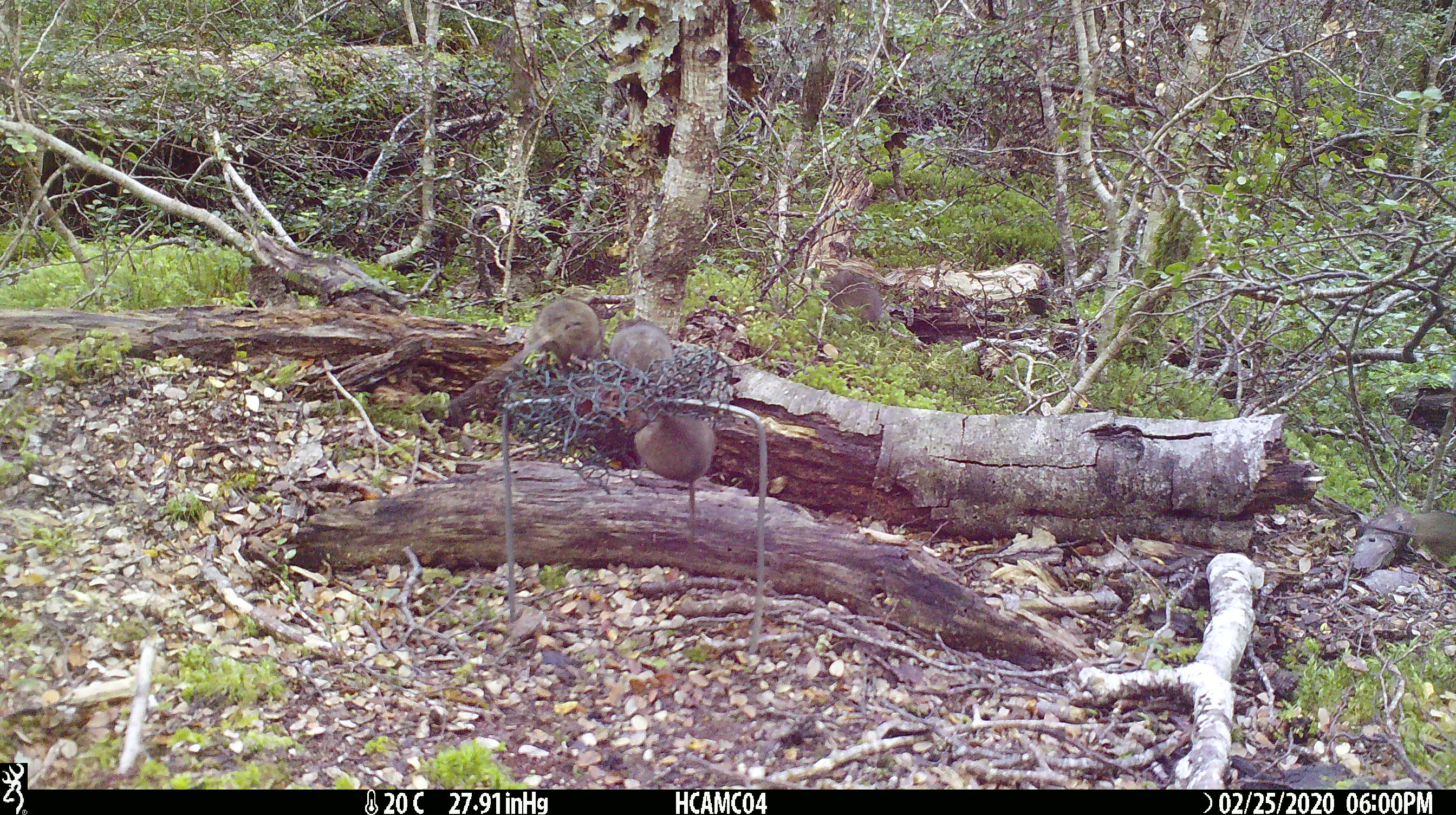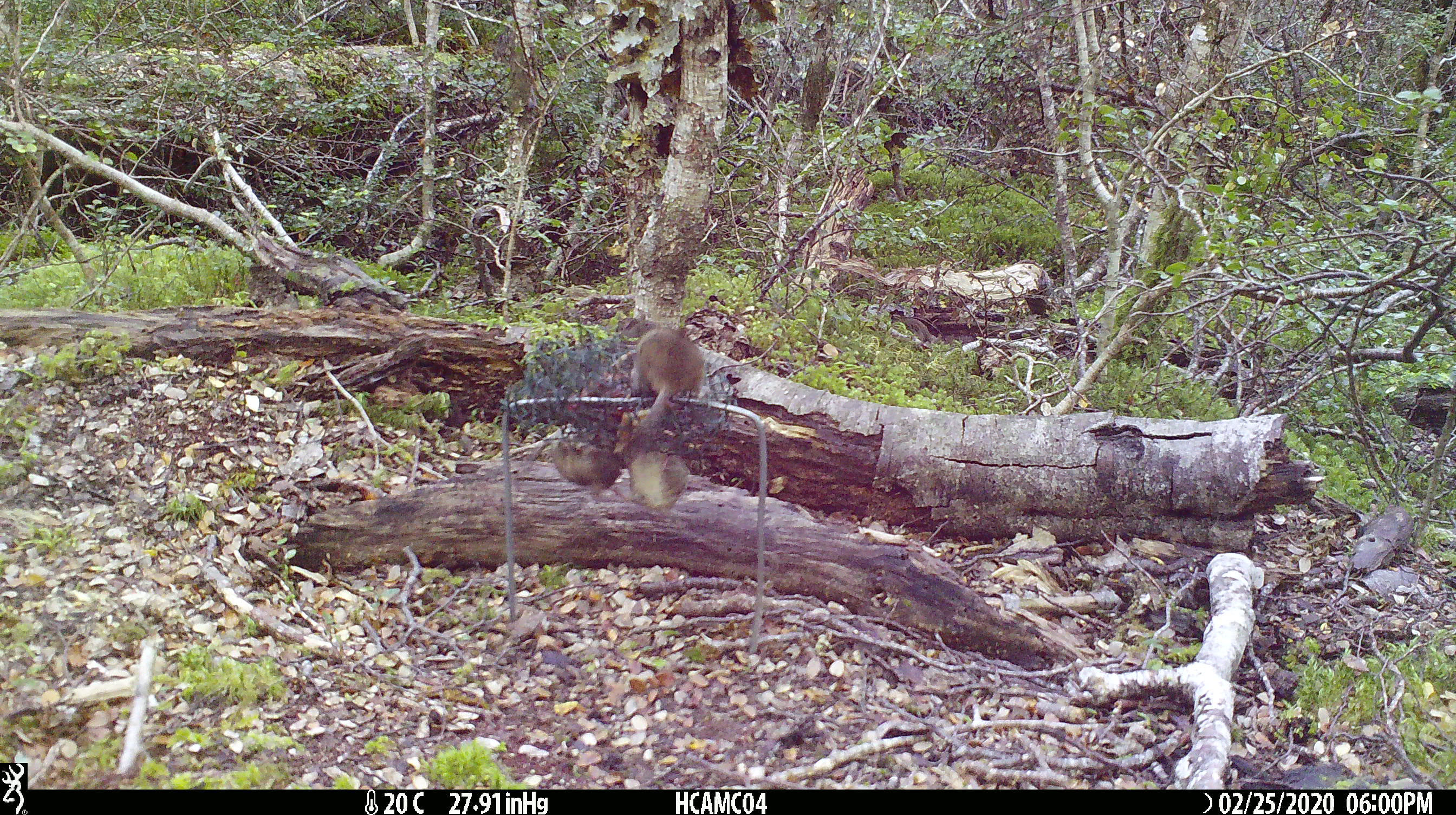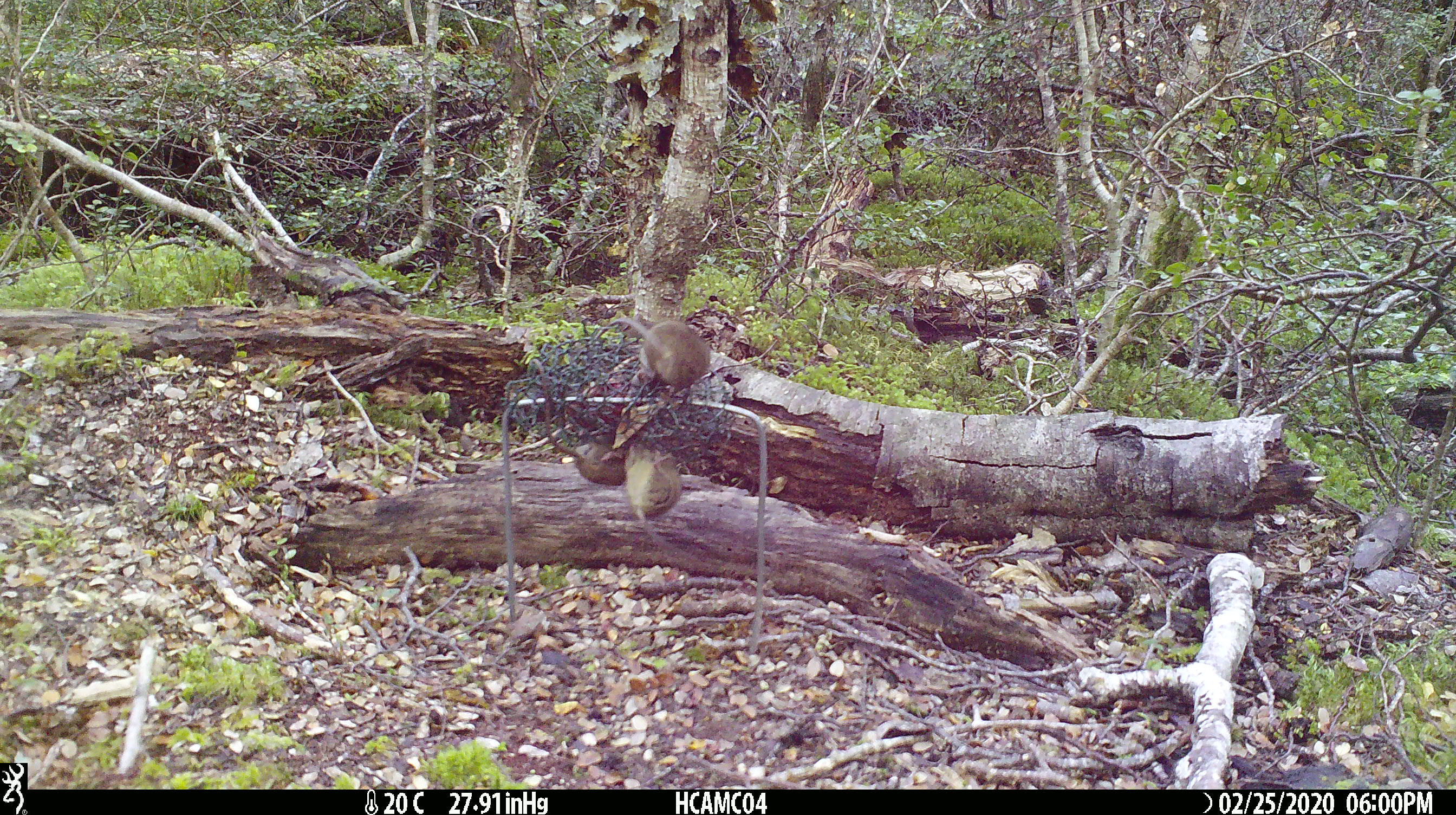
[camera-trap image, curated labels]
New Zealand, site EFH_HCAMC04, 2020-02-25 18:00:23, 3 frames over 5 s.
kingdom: Animalia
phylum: Chordata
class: Mammalia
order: Rodentia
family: Muridae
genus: Mus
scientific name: Mus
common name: mouse